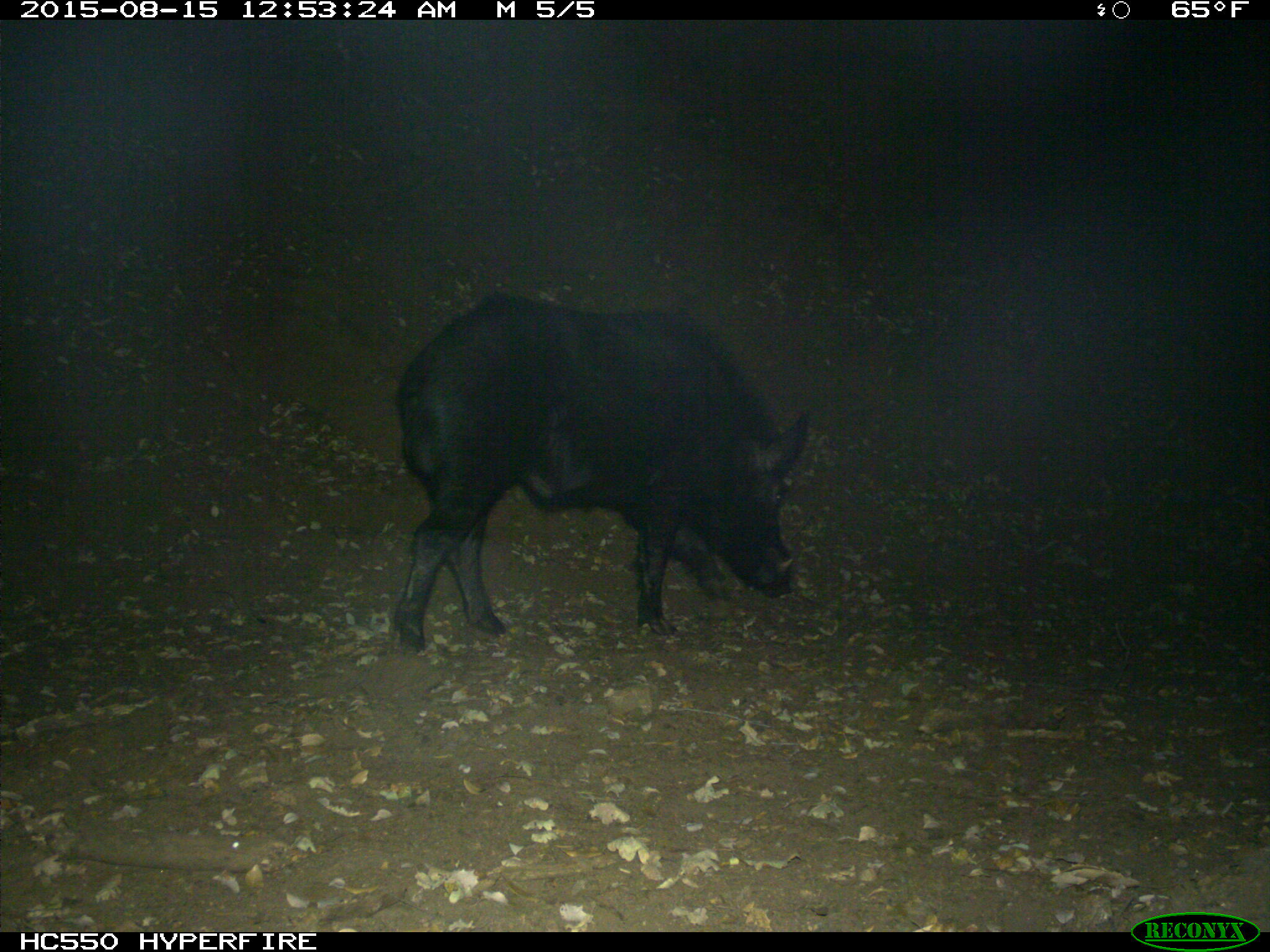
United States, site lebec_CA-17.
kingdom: Animalia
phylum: Chordata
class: Mammalia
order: Artiodactyla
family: Suidae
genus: Sus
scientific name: Sus scrofa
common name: wild boar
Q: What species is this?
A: Sus scrofa (wild boar).